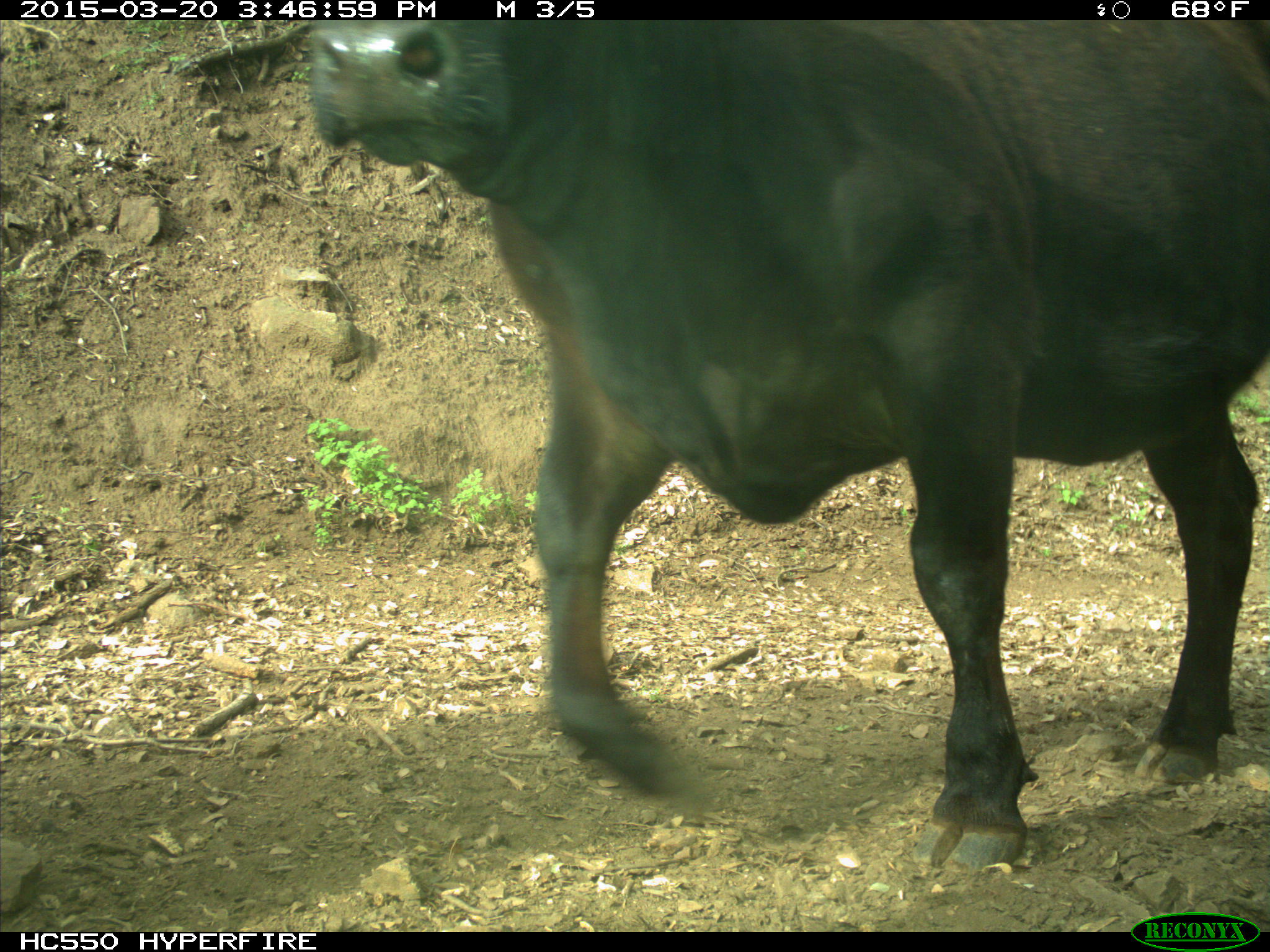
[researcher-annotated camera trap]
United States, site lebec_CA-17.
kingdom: Animalia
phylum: Chordata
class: Mammalia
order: Artiodactyla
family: Bovidae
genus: Bos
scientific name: Bos taurus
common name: domestic cow